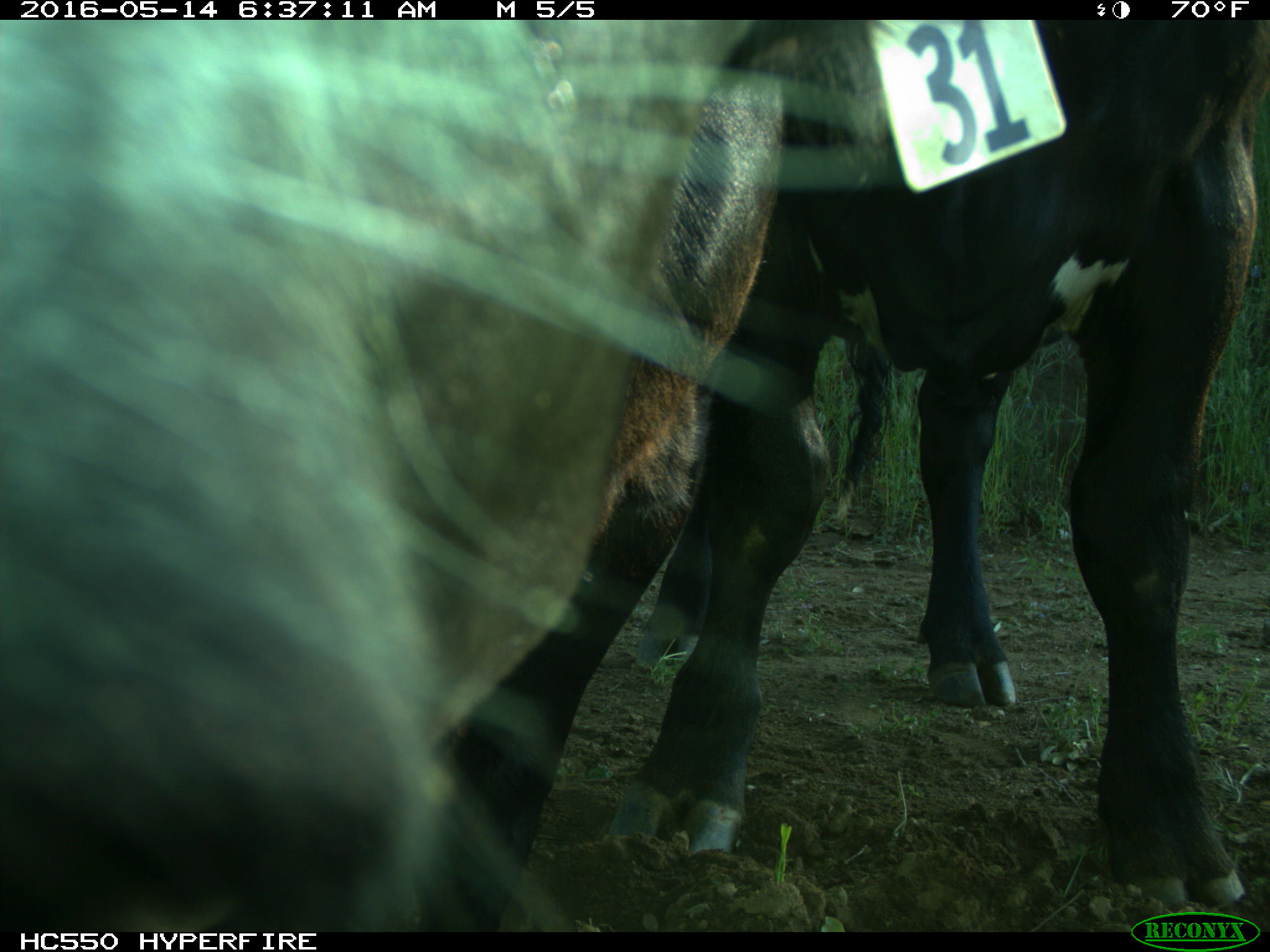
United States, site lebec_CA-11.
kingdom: Animalia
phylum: Chordata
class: Mammalia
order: Artiodactyla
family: Bovidae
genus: Bos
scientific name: Bos taurus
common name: domestic cow